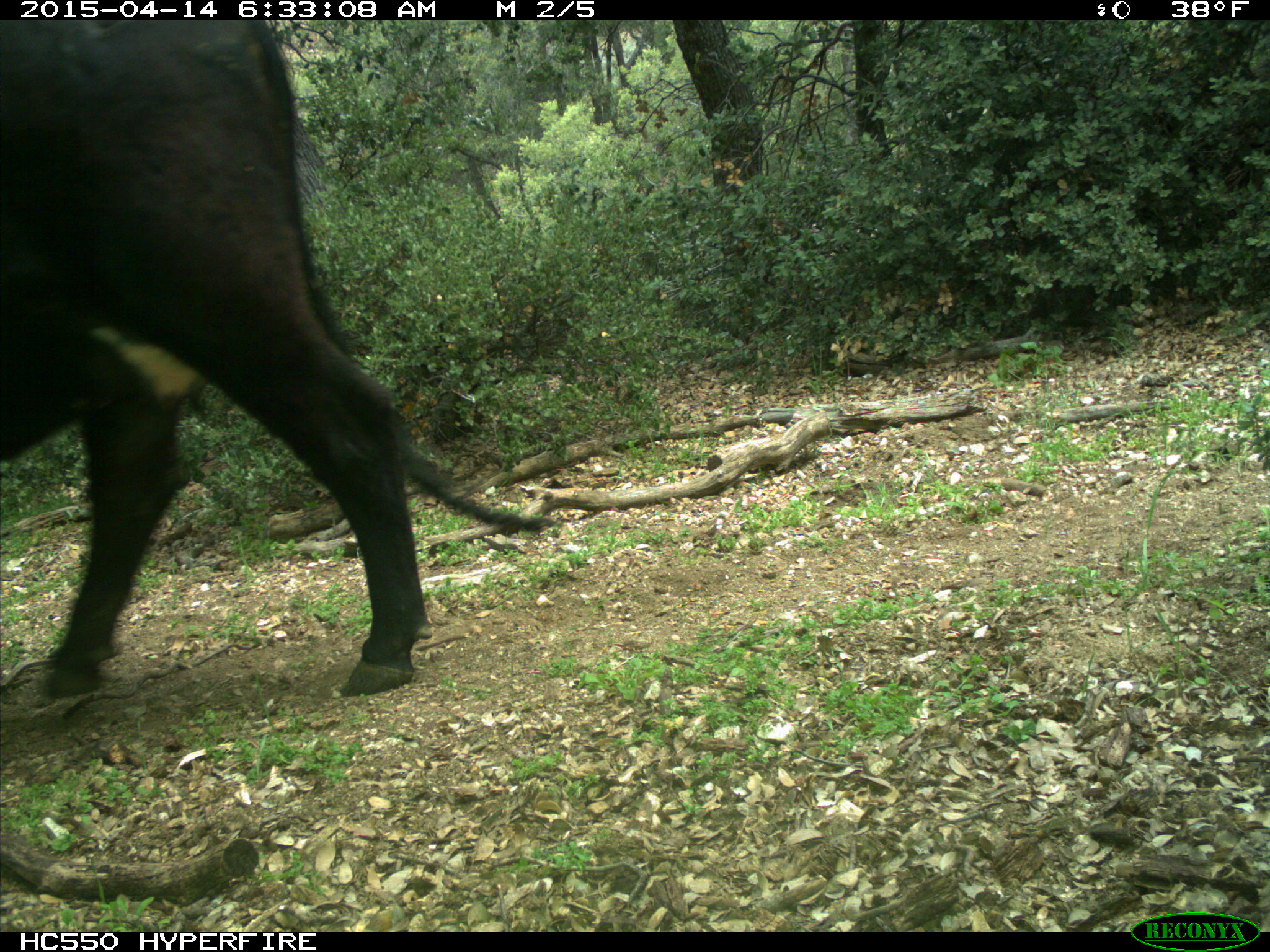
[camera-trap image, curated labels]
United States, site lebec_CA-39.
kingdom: Animalia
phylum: Chordata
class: Mammalia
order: Artiodactyla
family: Bovidae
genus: Bos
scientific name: Bos taurus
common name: domestic cow